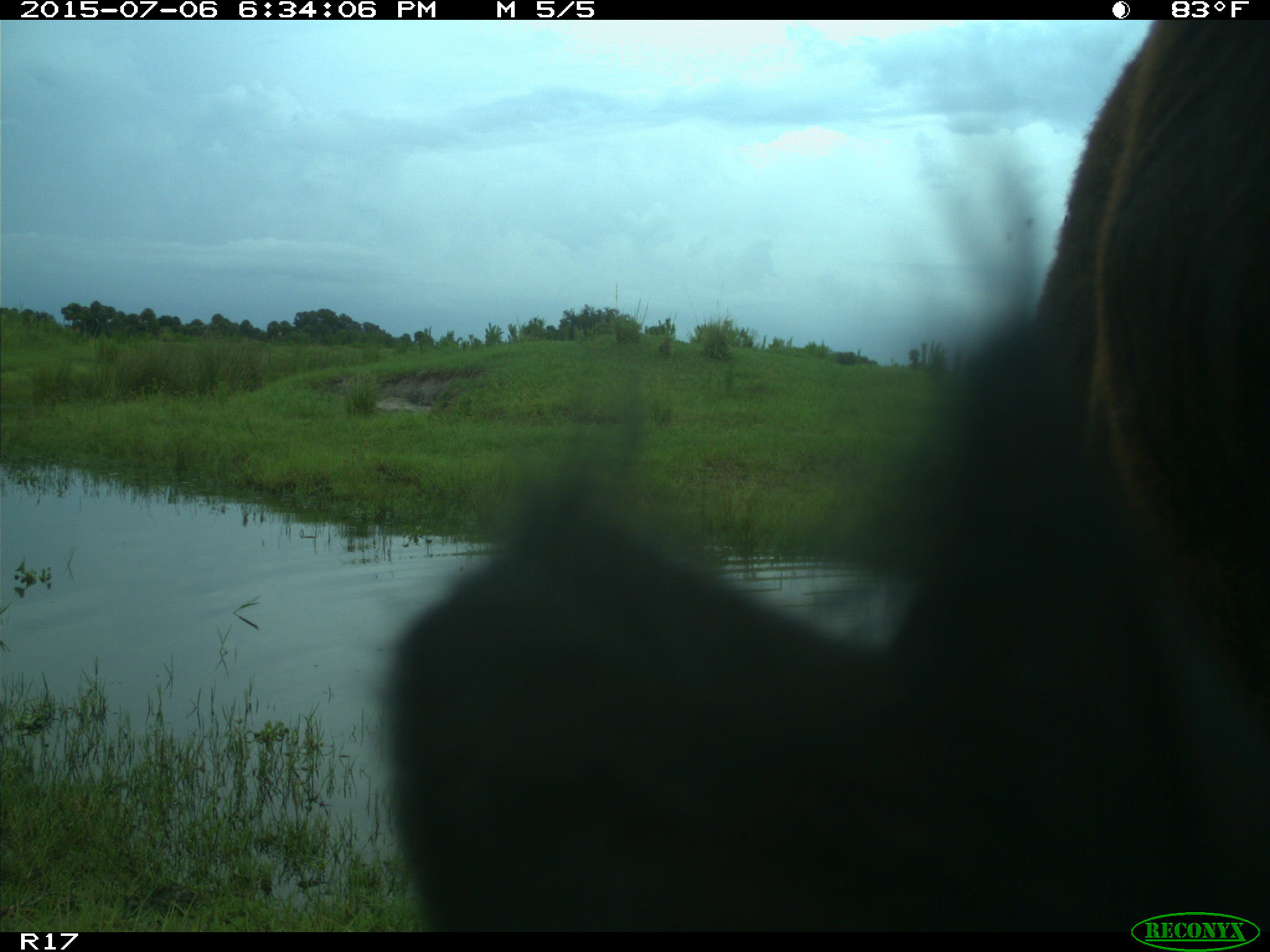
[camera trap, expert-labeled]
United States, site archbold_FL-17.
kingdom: Animalia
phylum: Chordata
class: Mammalia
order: Artiodactyla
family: Bovidae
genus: Bos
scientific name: Bos taurus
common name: domestic cow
Bos taurus (domestic cow).